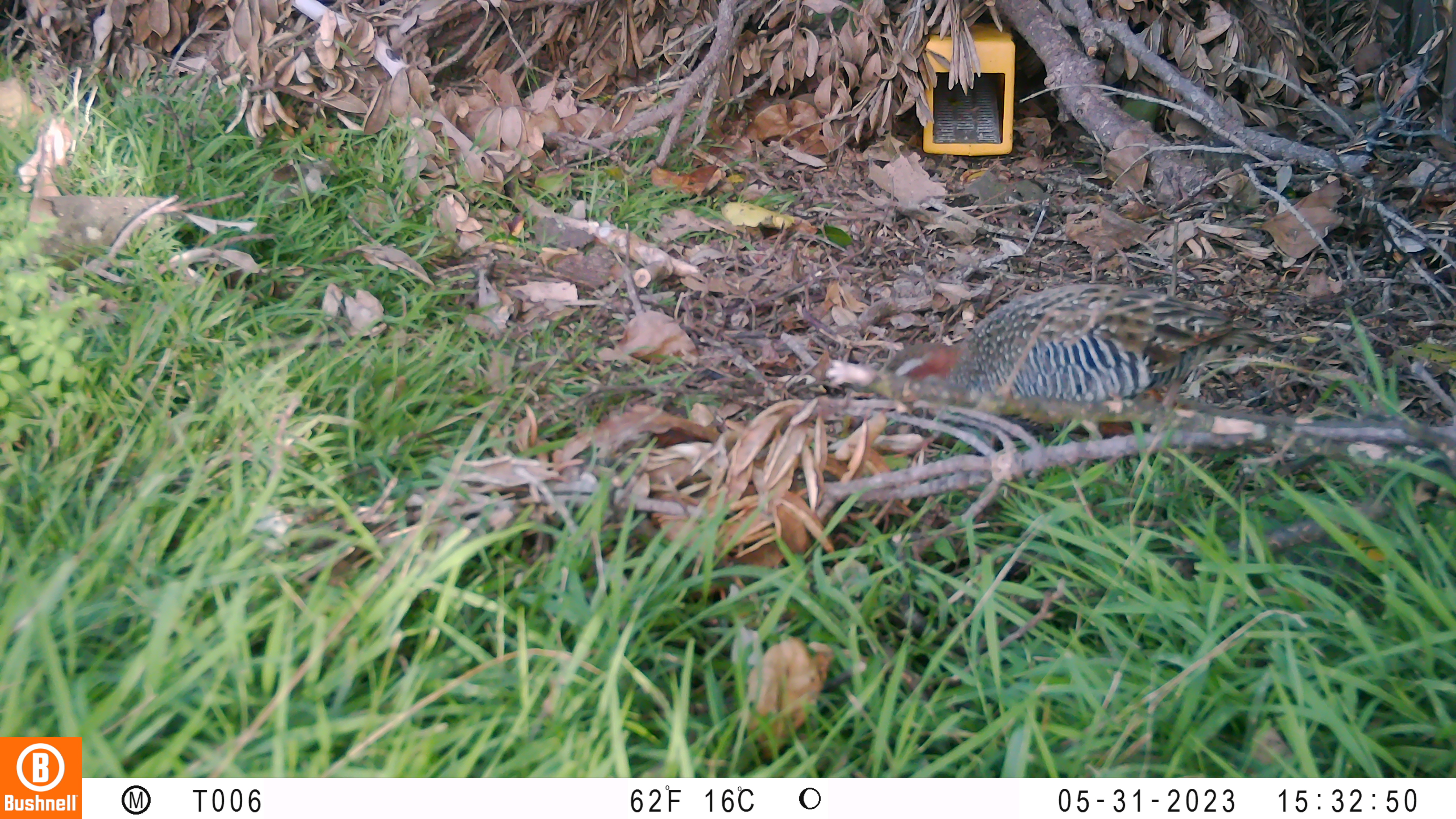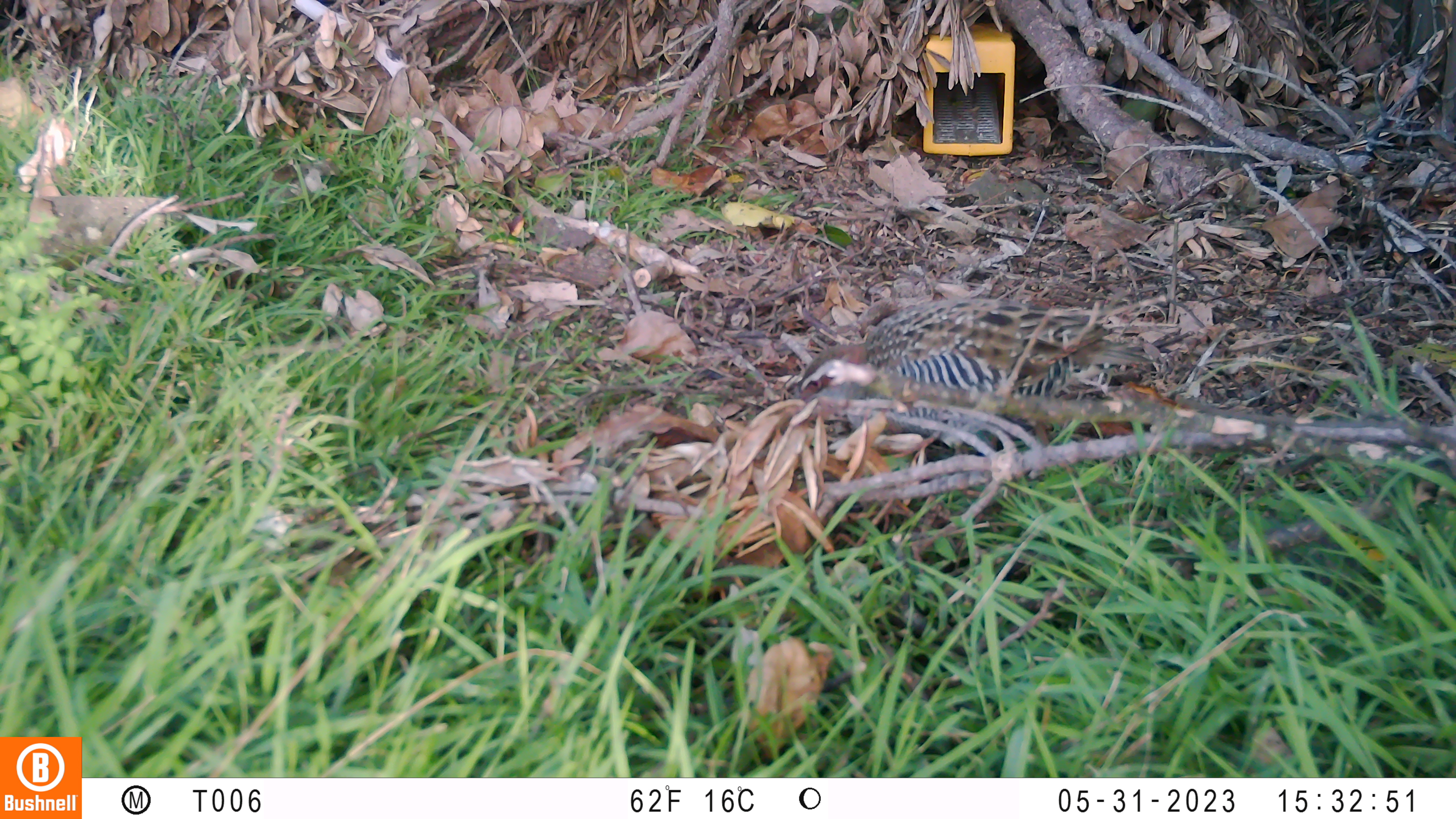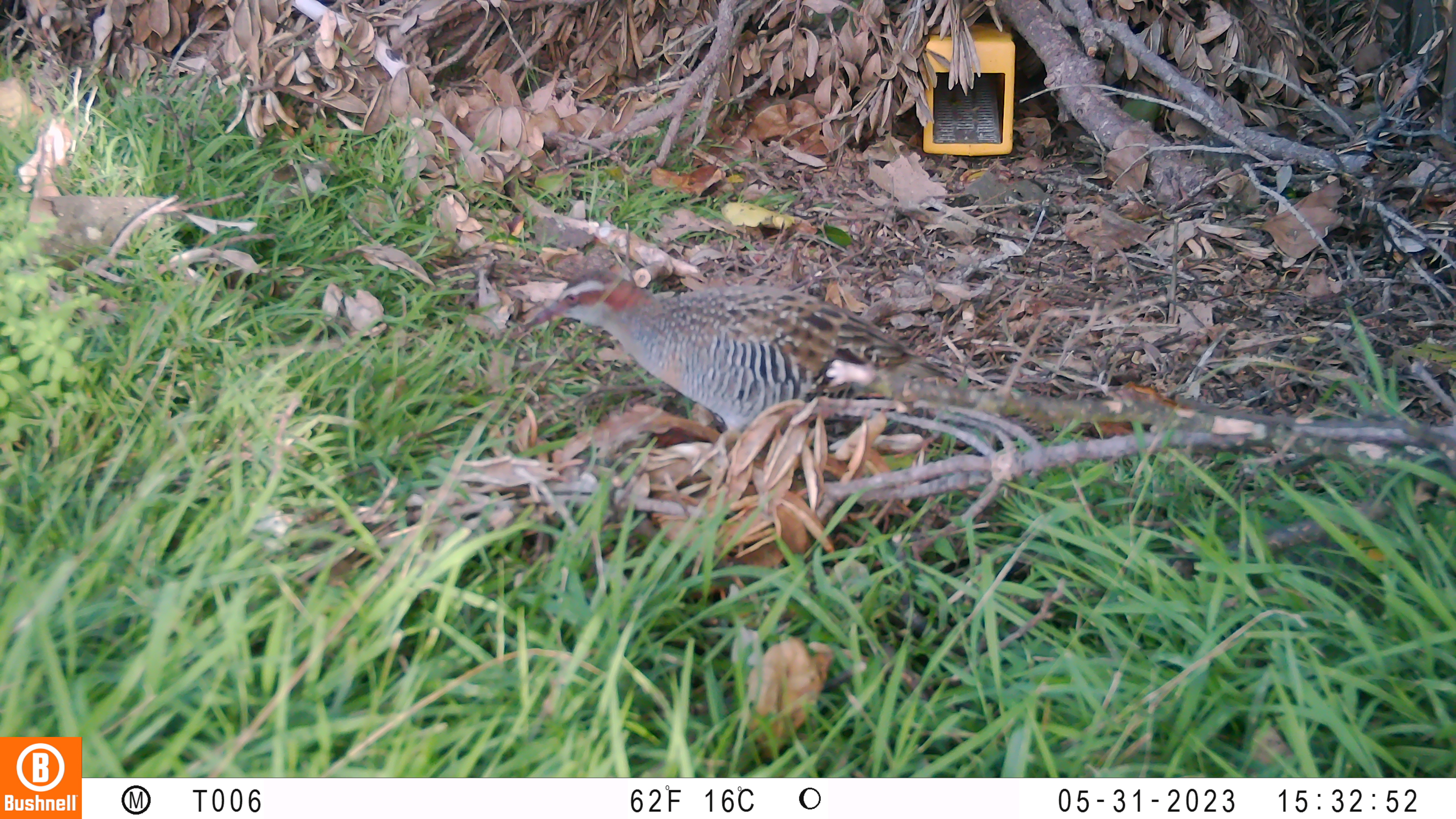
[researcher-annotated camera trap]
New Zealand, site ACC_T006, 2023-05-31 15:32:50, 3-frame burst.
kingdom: Animalia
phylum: Chordata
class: Aves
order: Gruiformes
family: Rallidae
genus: Gallirallus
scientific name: Gallirallus philippensis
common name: buff-banded rail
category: banded rail